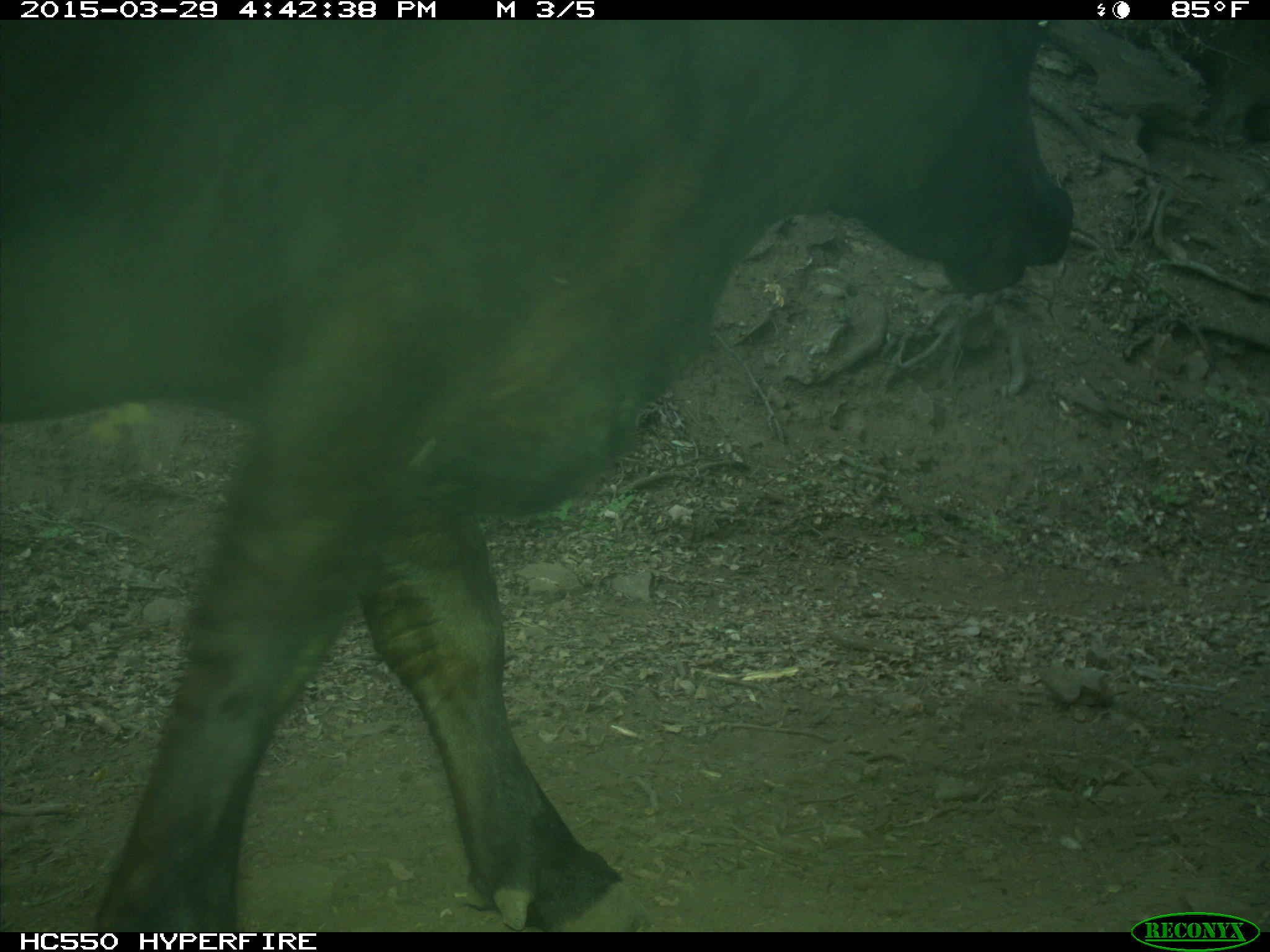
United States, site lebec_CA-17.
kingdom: Animalia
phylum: Chordata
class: Mammalia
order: Artiodactyla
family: Bovidae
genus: Bos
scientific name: Bos taurus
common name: domestic cow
Bos taurus (domestic cow).